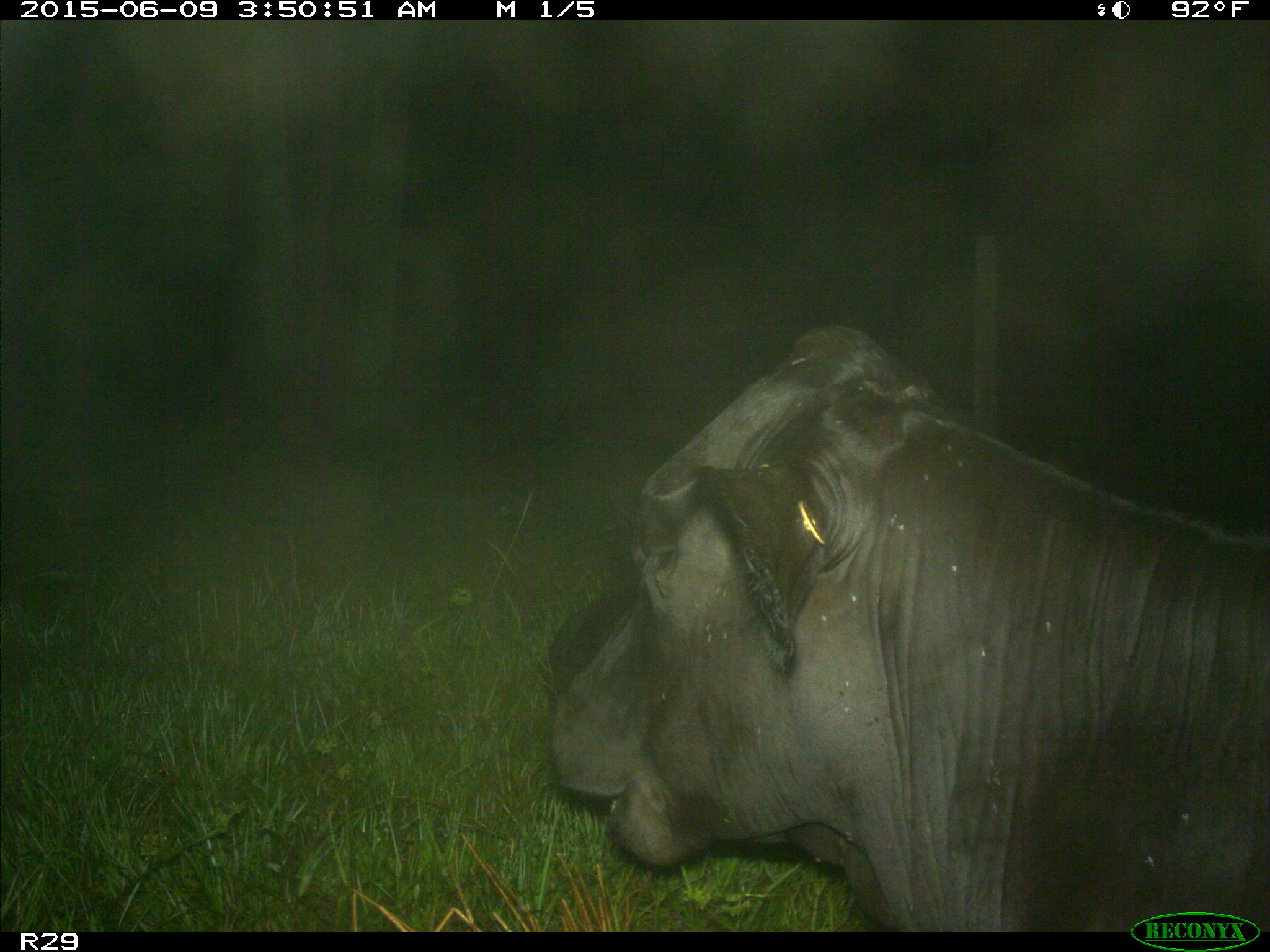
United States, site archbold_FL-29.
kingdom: Animalia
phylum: Chordata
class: Mammalia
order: Artiodactyla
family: Bovidae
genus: Bos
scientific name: Bos taurus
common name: domestic cow